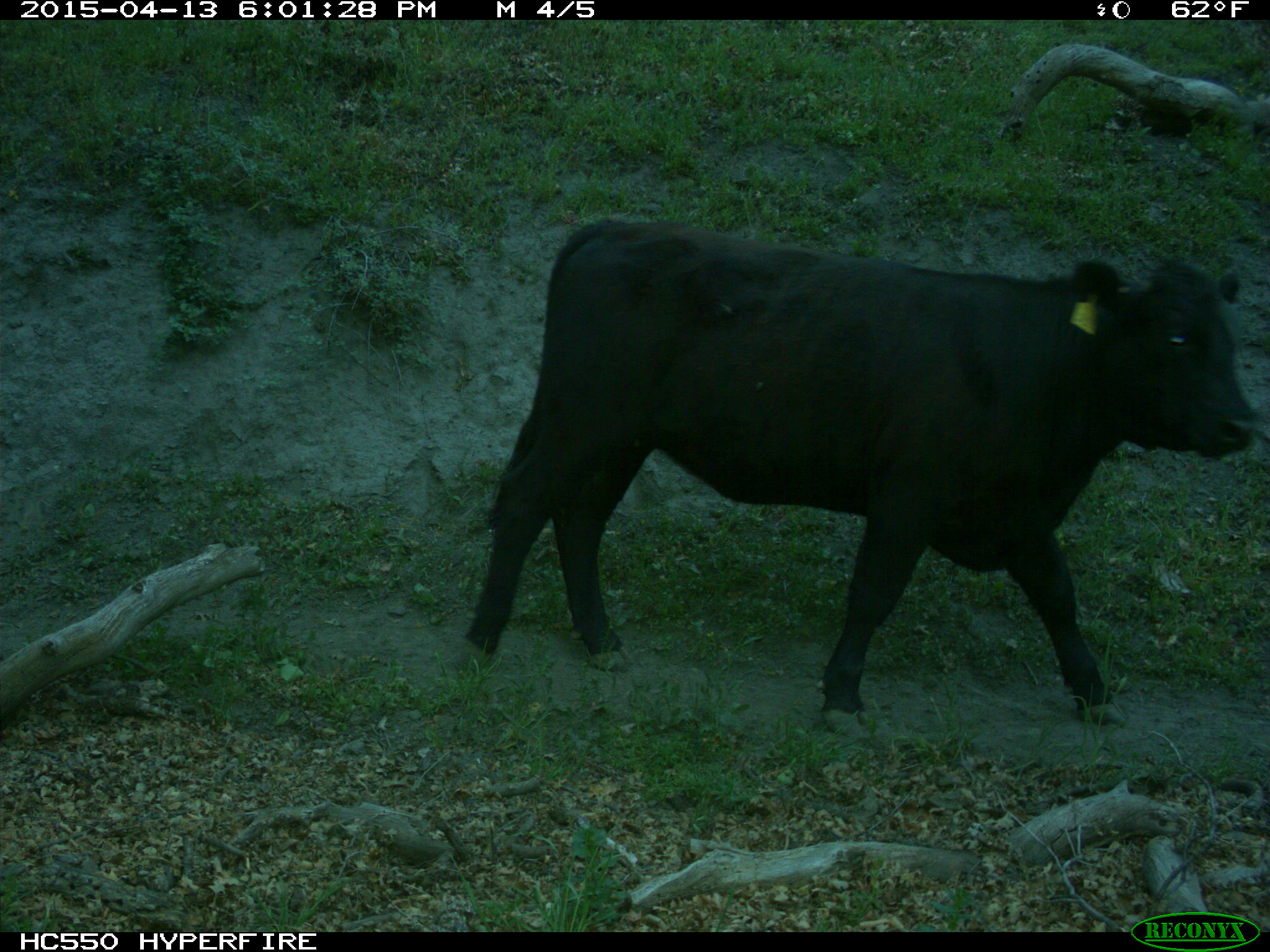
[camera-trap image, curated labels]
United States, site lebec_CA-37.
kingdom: Animalia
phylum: Chordata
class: Mammalia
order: Artiodactyla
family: Bovidae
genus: Bos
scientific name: Bos taurus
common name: domestic cow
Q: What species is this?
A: Bos taurus (domestic cow).